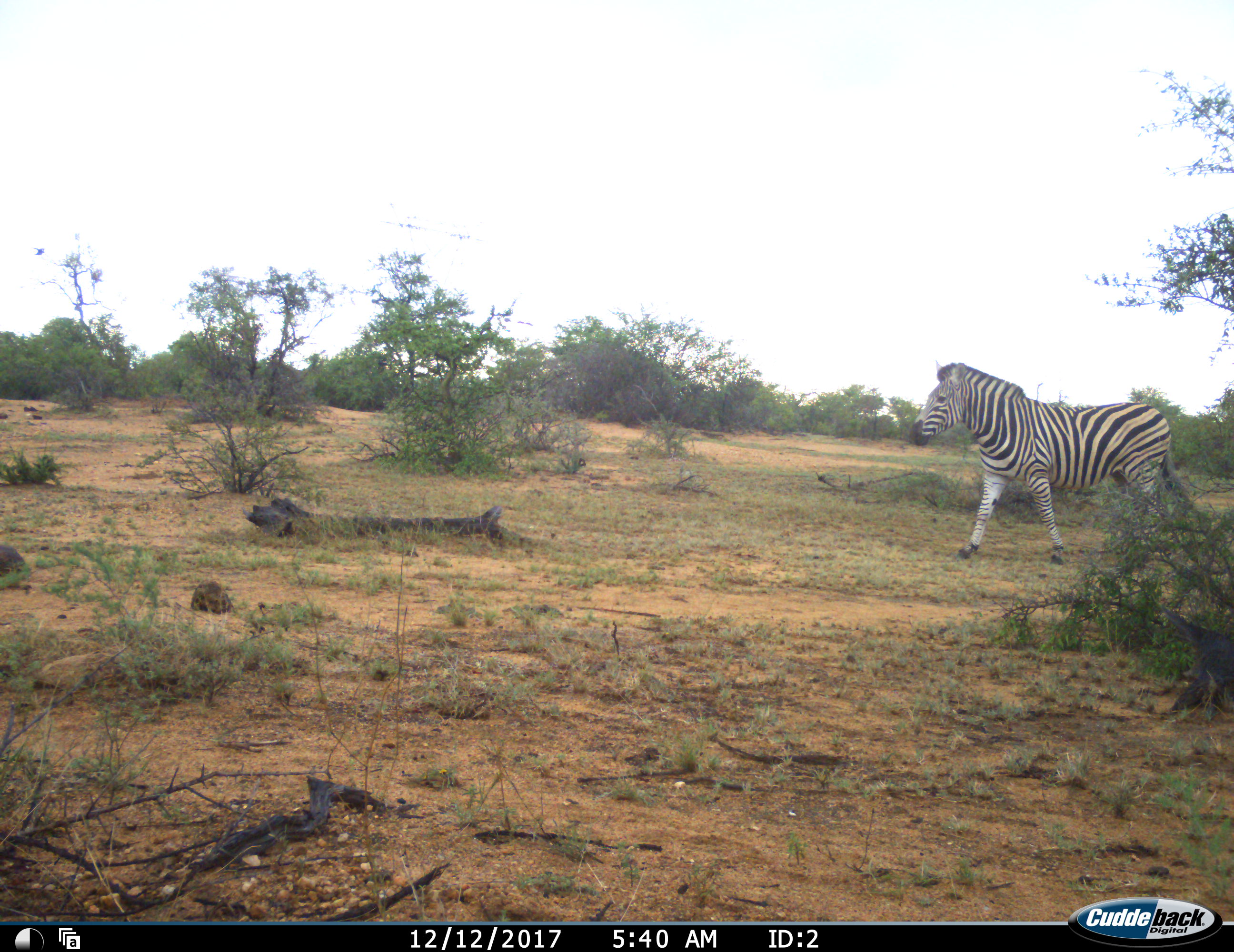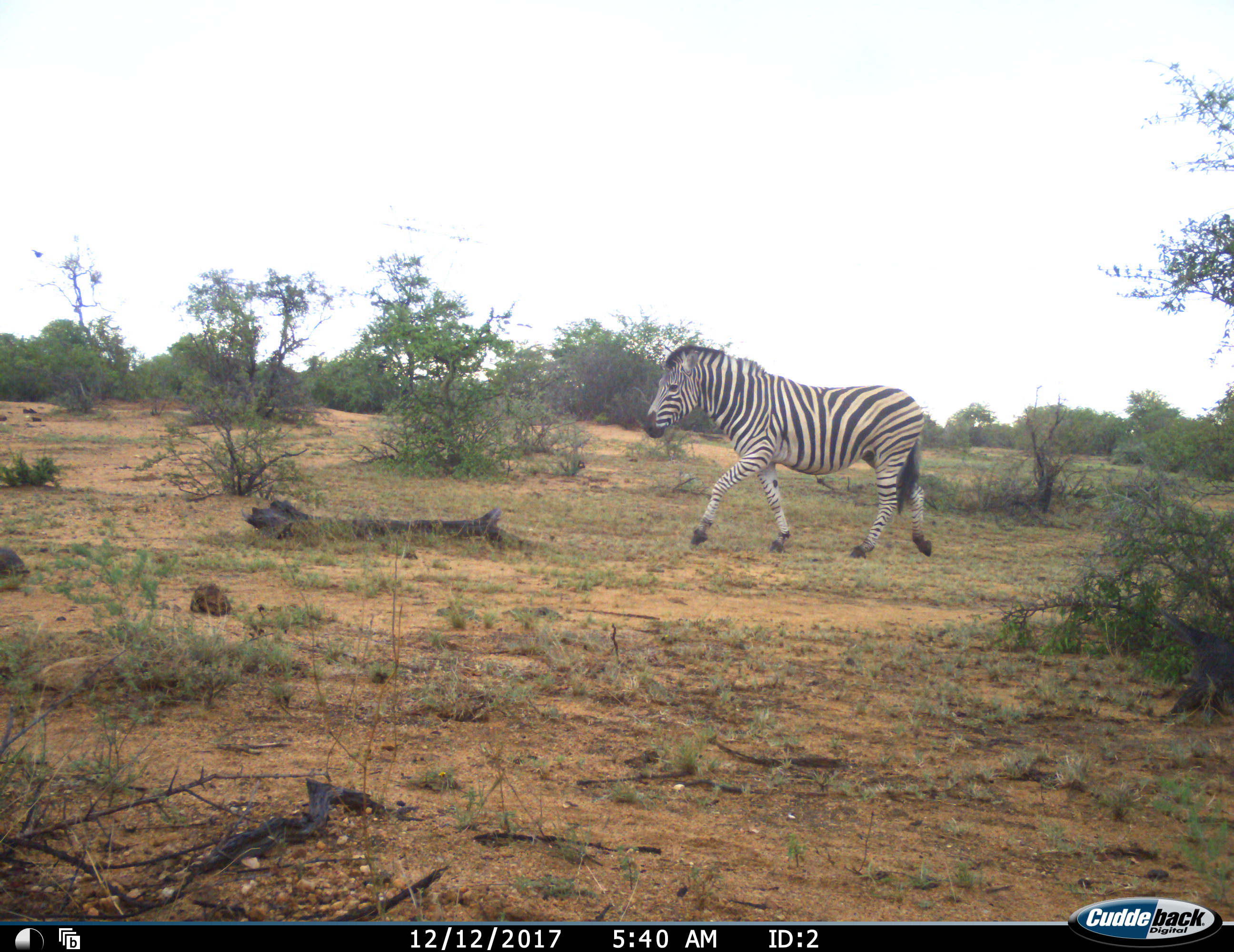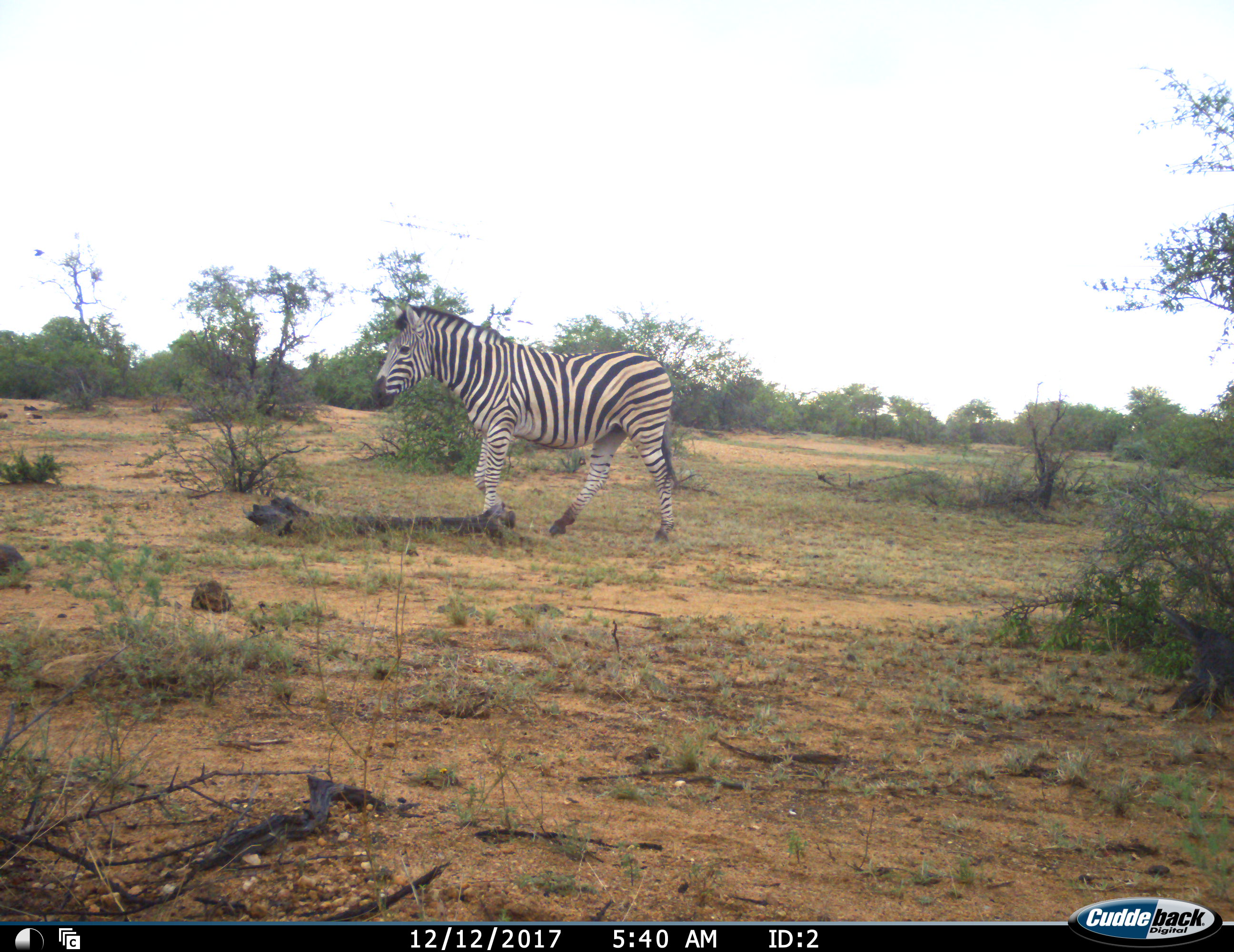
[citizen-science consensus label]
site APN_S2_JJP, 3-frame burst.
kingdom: Animalia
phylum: Chordata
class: Mammalia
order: Perissodactyla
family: Equidae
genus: Equus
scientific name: Equus quagga burchellii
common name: burchell's zebra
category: zebraburchells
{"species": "zebraburchells (burchell's zebra) (Equus quagga burchellii)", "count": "1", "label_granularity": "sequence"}